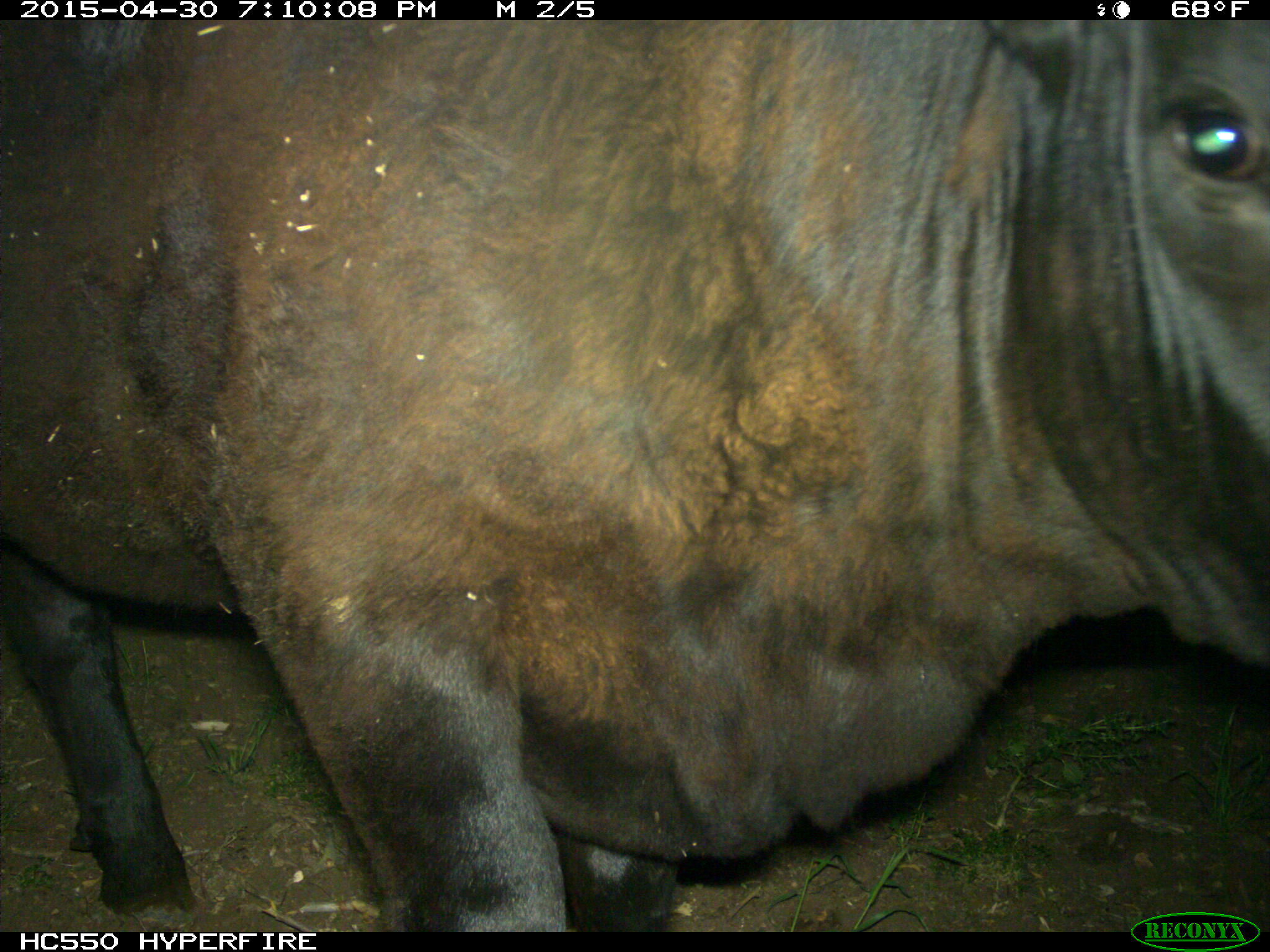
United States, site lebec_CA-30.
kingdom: Animalia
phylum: Chordata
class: Mammalia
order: Artiodactyla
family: Bovidae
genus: Bos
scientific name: Bos taurus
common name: domestic cow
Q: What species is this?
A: Bos taurus (domestic cow).